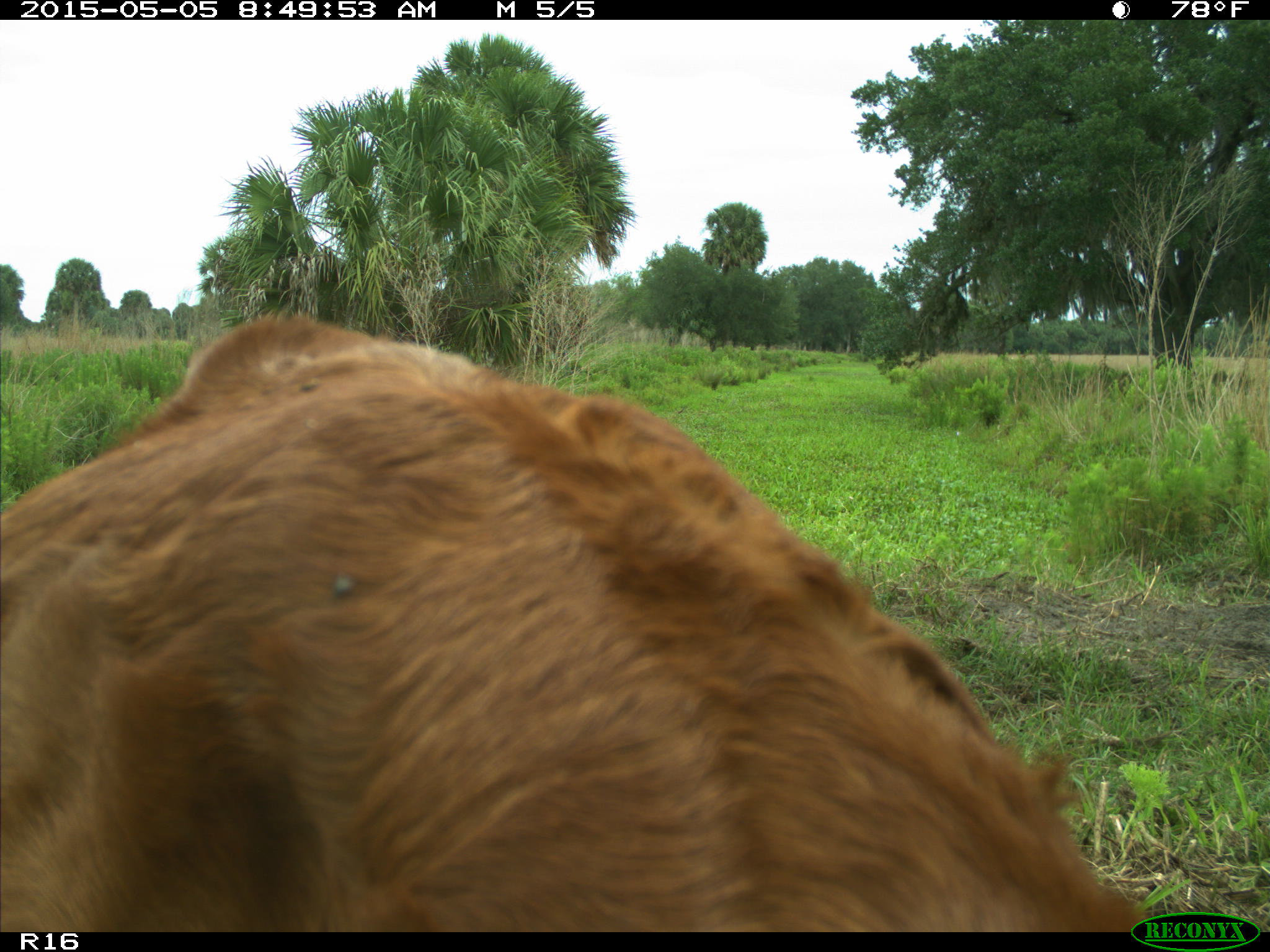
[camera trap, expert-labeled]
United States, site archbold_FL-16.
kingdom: Animalia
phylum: Chordata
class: Mammalia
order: Artiodactyla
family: Bovidae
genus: Bos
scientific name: Bos taurus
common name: domestic cow